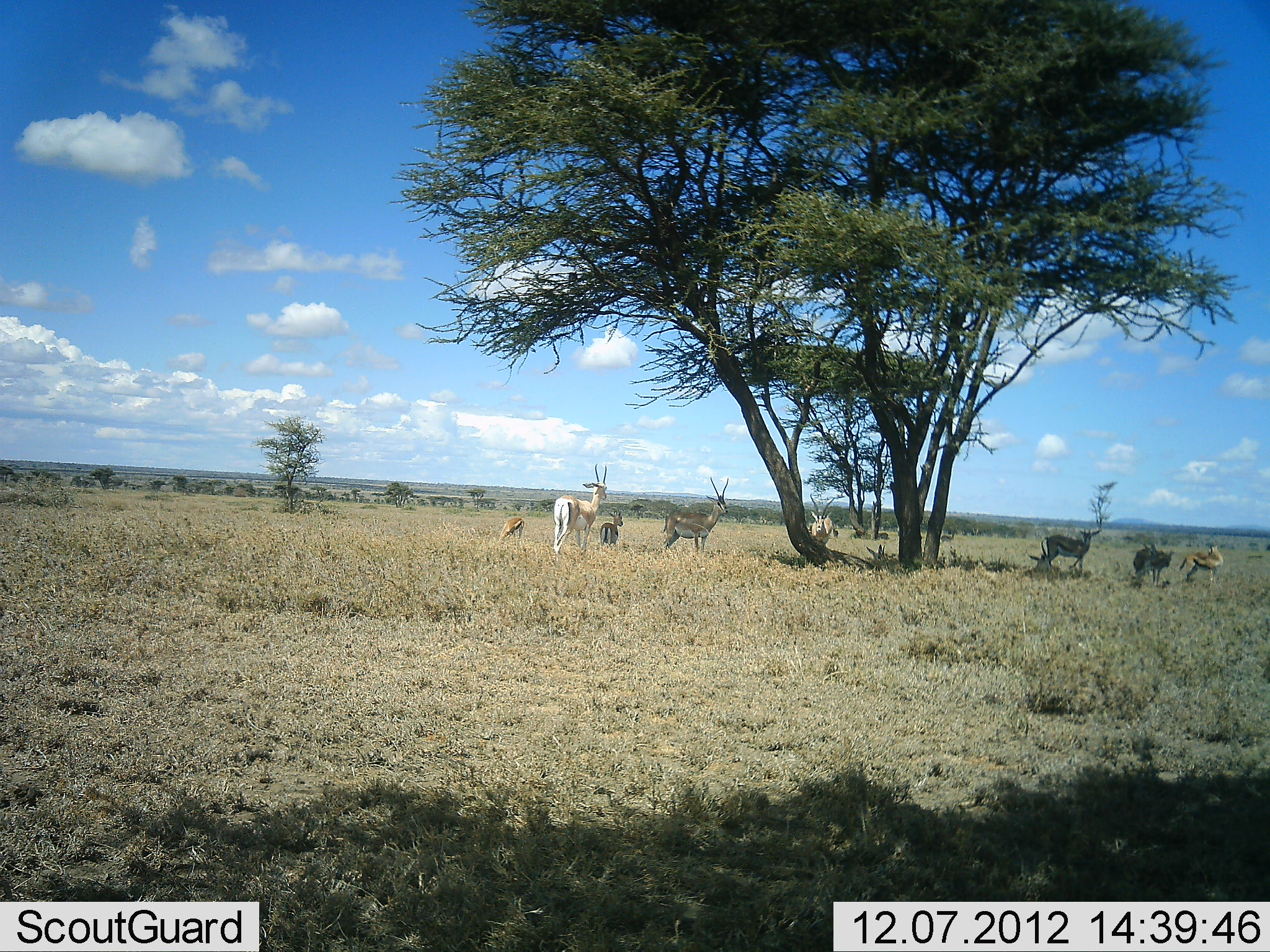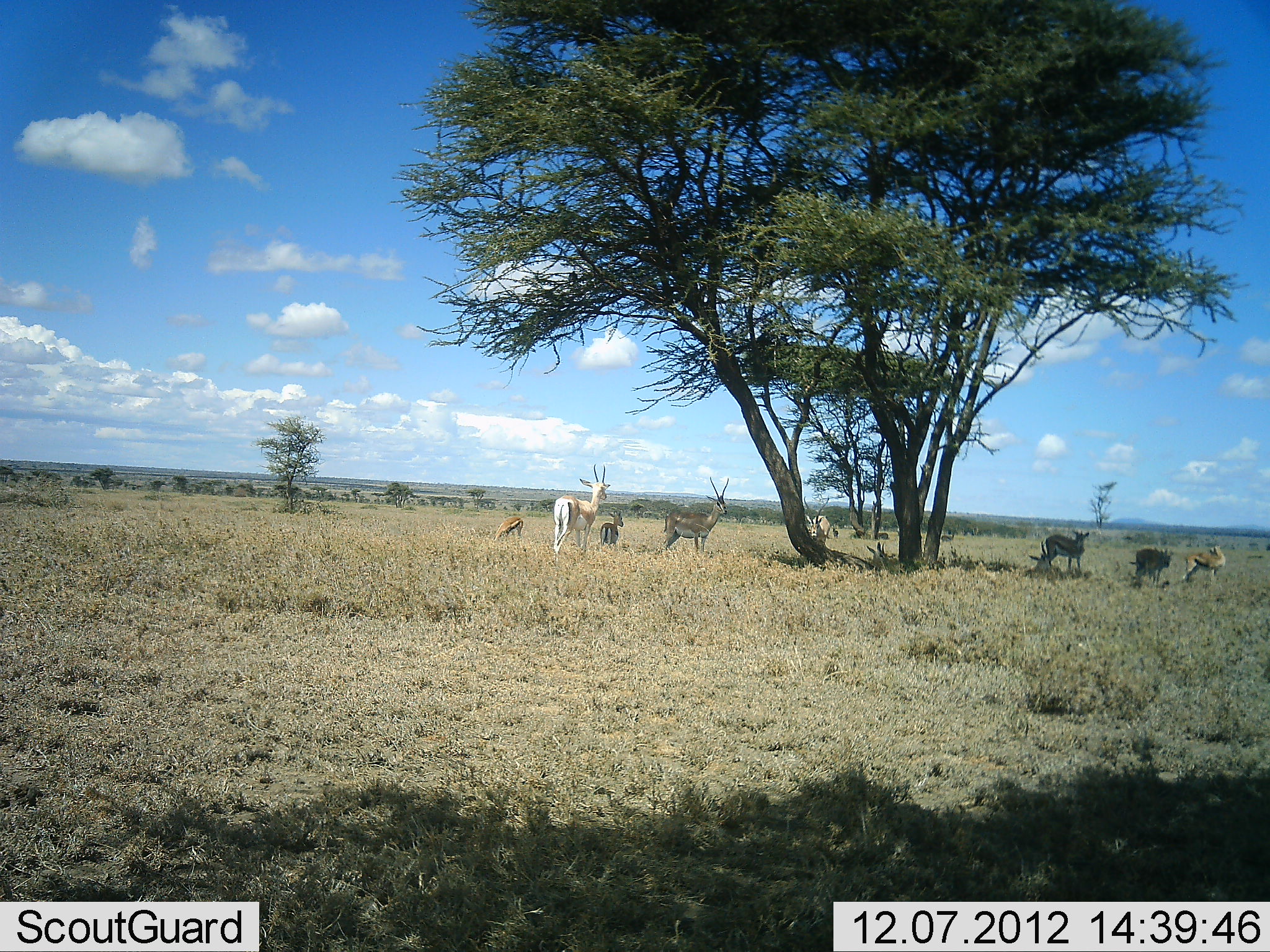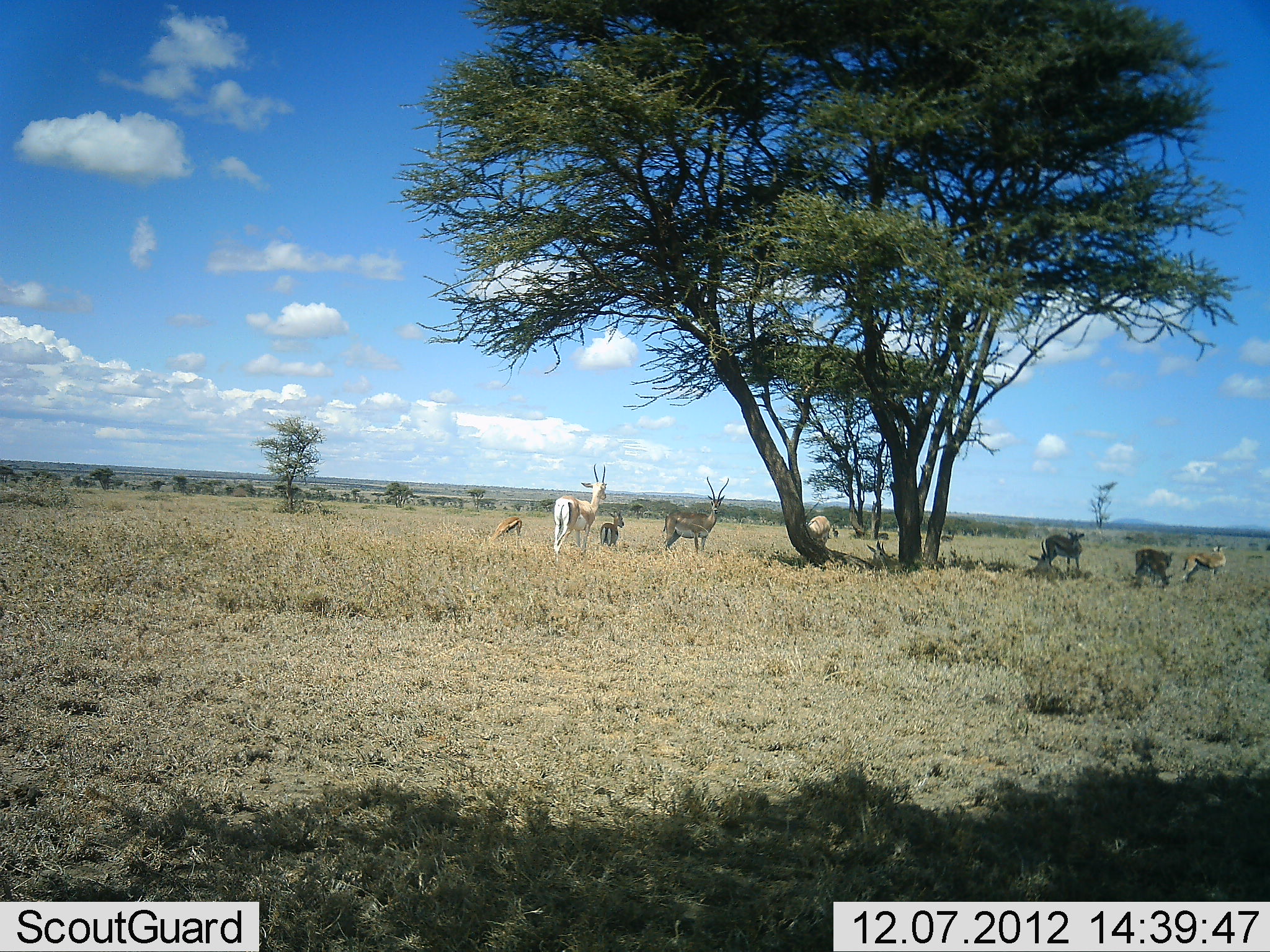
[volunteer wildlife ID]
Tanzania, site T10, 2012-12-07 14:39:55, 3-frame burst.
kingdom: Animalia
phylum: Chordata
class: Mammalia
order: Artiodactyla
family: Bovidae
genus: Eudorcas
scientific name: Eudorcas thomsonii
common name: thomson's gazelle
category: gazellethomsons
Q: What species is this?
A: Gazellethomsons (thomson's gazelle) (Eudorcas thomsonii).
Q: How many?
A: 8.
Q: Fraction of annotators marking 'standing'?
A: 88%.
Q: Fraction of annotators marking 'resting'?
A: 31%.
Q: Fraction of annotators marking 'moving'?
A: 0%.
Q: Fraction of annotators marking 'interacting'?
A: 0%.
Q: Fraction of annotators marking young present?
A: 0%.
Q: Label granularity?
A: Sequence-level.